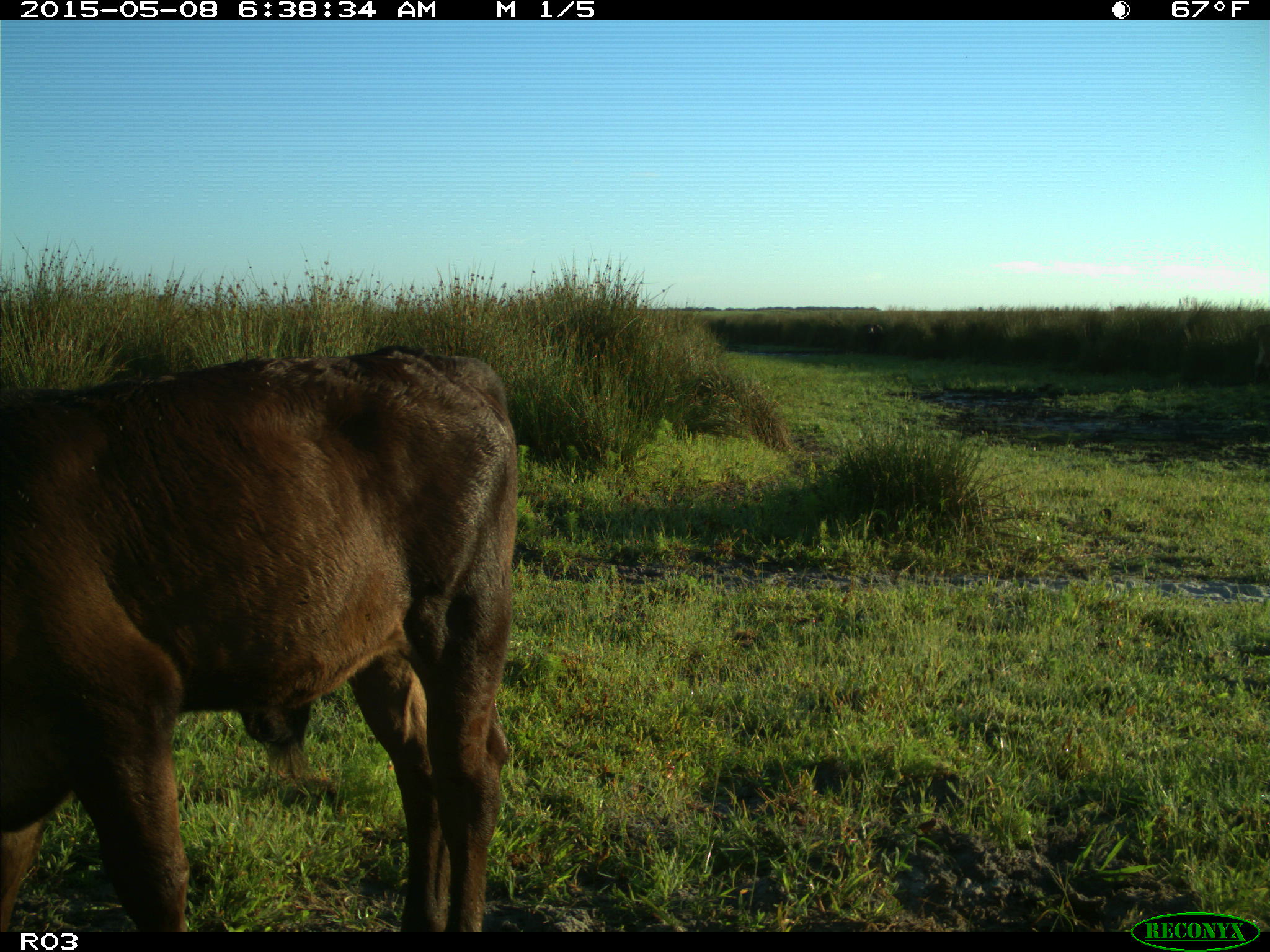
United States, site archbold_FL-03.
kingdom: Animalia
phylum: Chordata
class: Mammalia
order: Artiodactyla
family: Bovidae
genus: Bos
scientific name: Bos taurus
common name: domestic cow